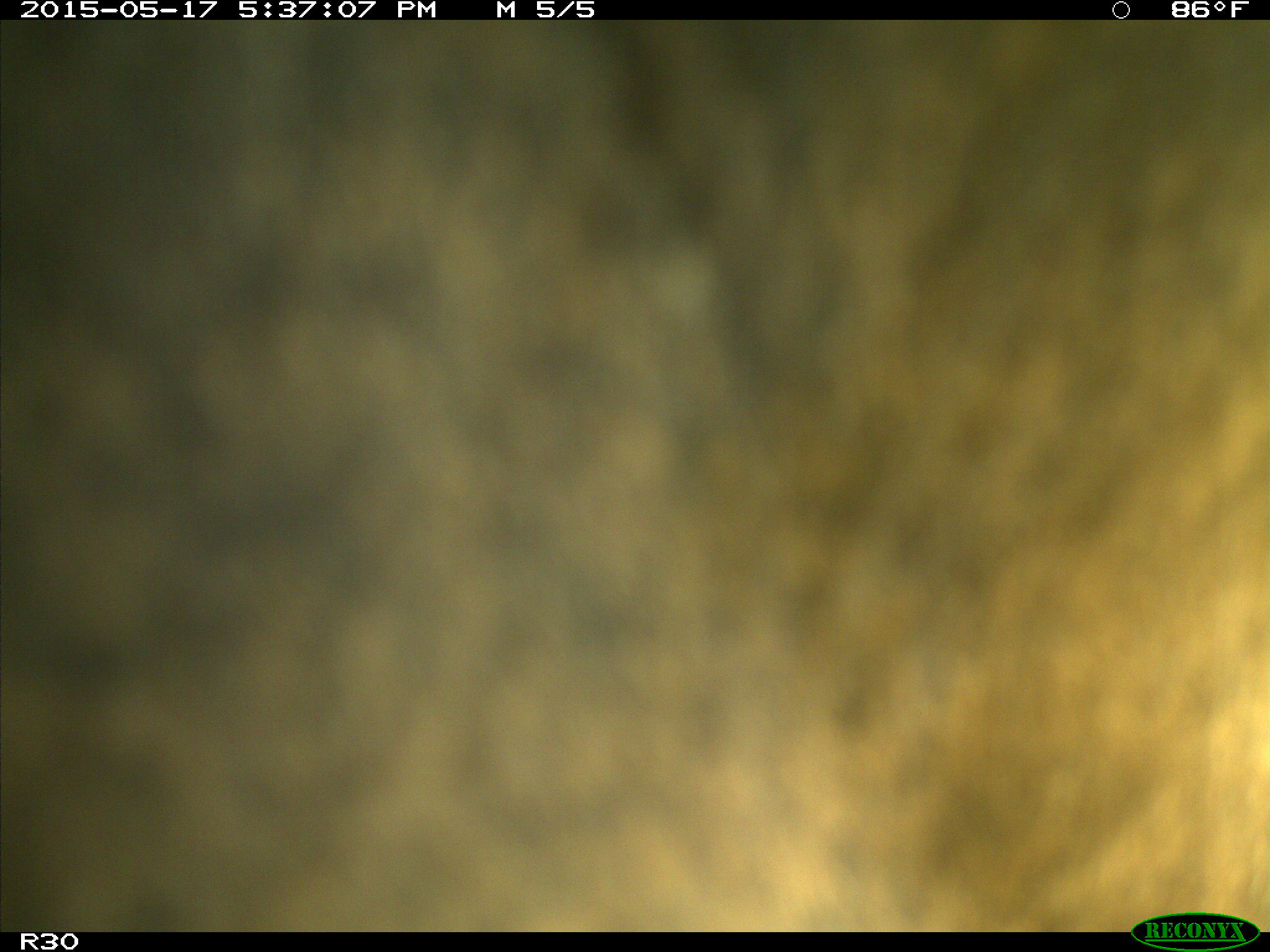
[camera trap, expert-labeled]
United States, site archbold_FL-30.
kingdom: Animalia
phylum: Chordata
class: Mammalia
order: Artiodactyla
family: Bovidae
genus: Bos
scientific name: Bos taurus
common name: domestic cow